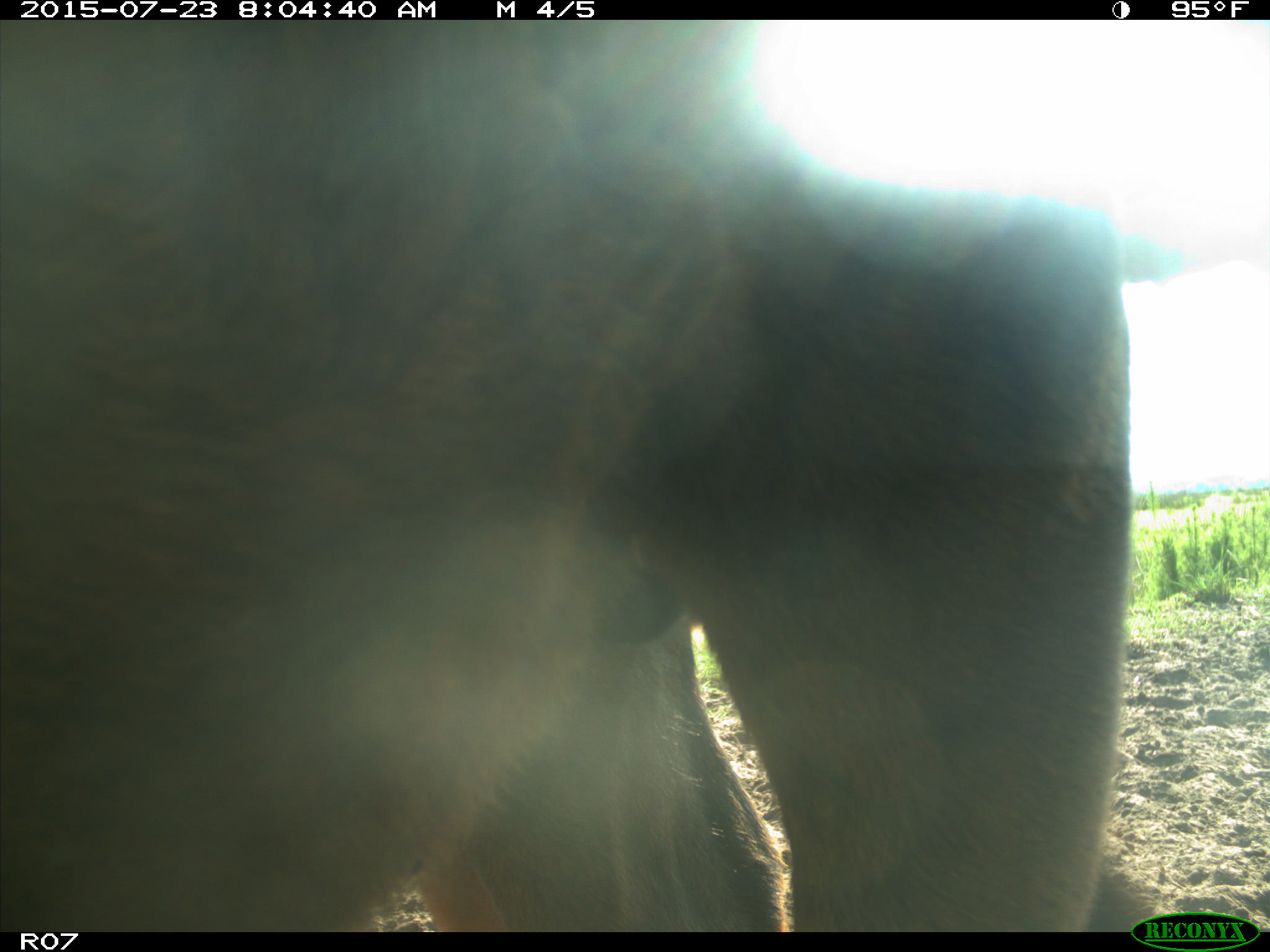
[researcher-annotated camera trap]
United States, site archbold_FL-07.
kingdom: Animalia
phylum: Chordata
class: Mammalia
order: Artiodactyla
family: Bovidae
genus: Bos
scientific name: Bos taurus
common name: domestic cow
Bos taurus (domestic cow).